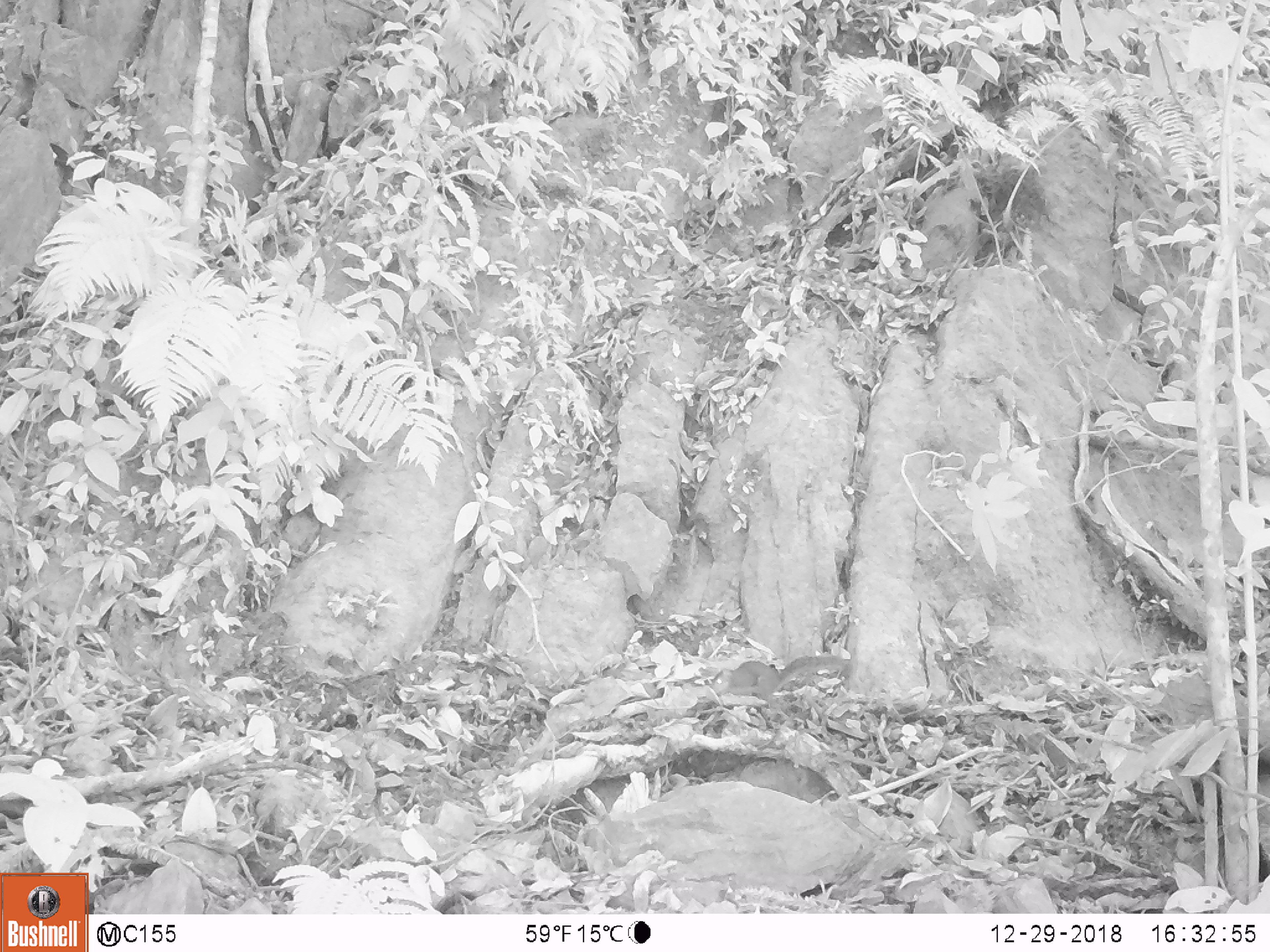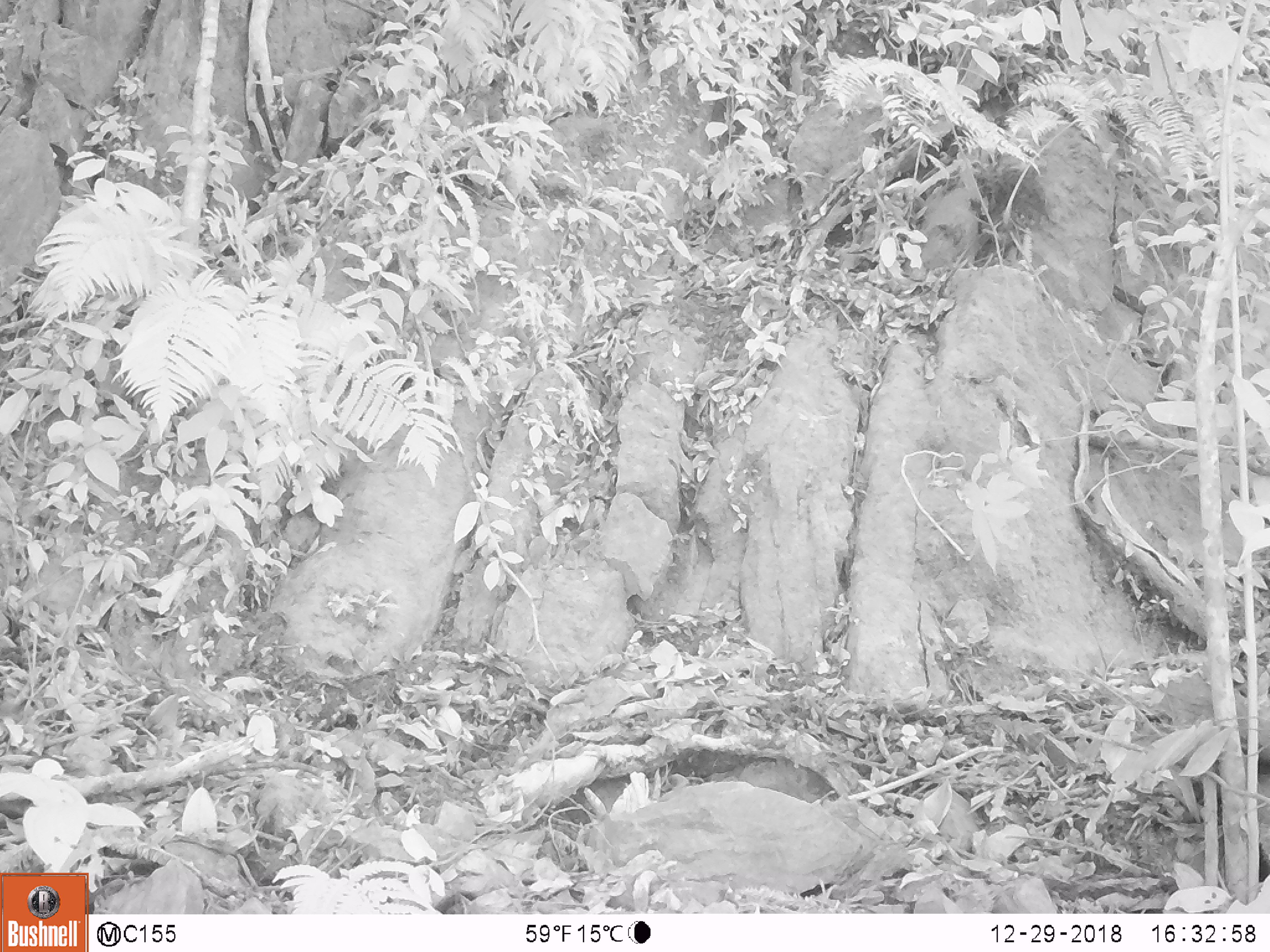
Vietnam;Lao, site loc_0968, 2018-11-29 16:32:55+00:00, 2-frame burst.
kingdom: Animalia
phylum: Chordata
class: Mammalia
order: Rodentia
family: Sciuridae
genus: Dremomys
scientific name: Dremomys rufigenis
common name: red-cheeked squirrel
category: red cheeked squirrel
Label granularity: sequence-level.